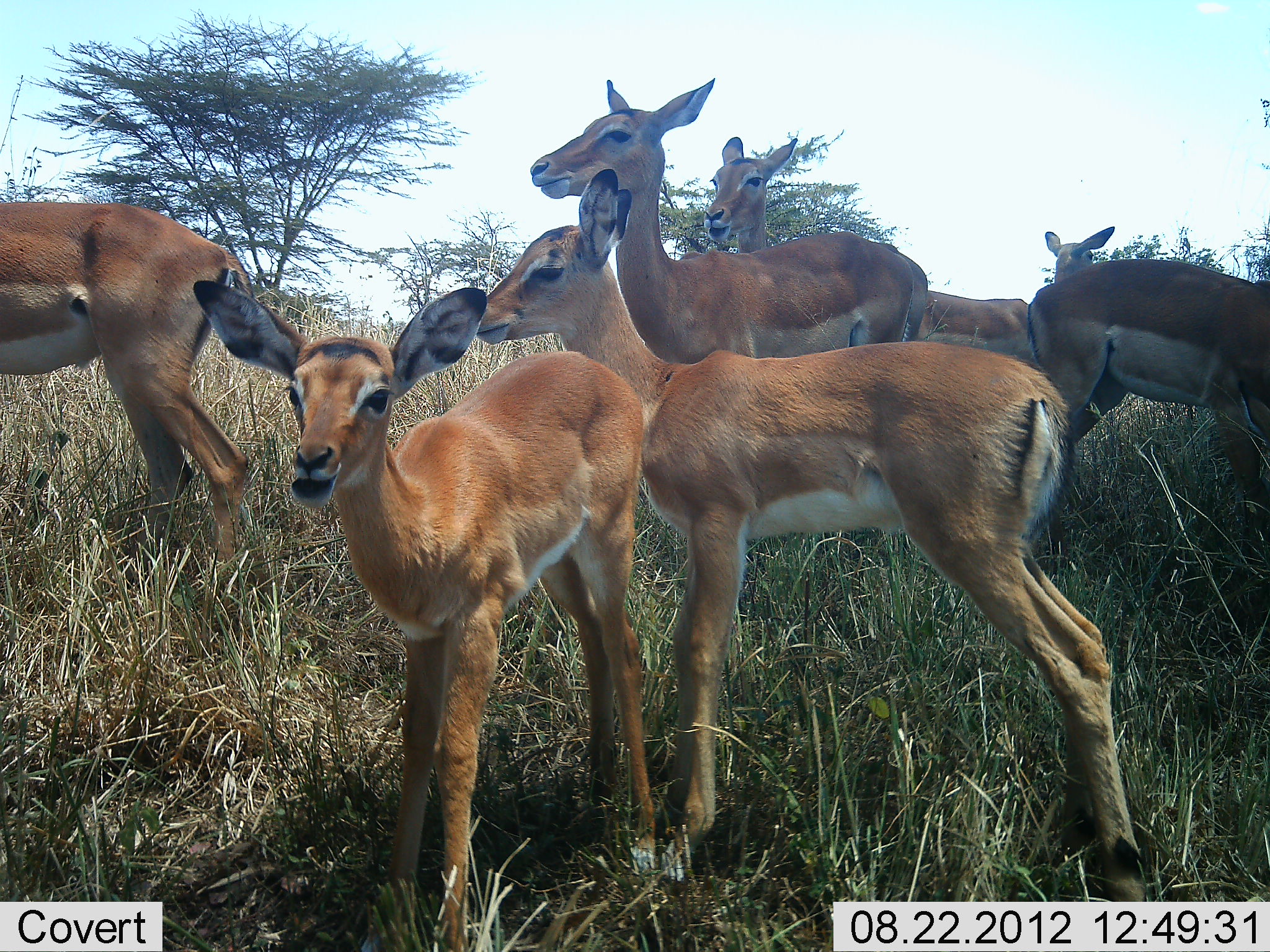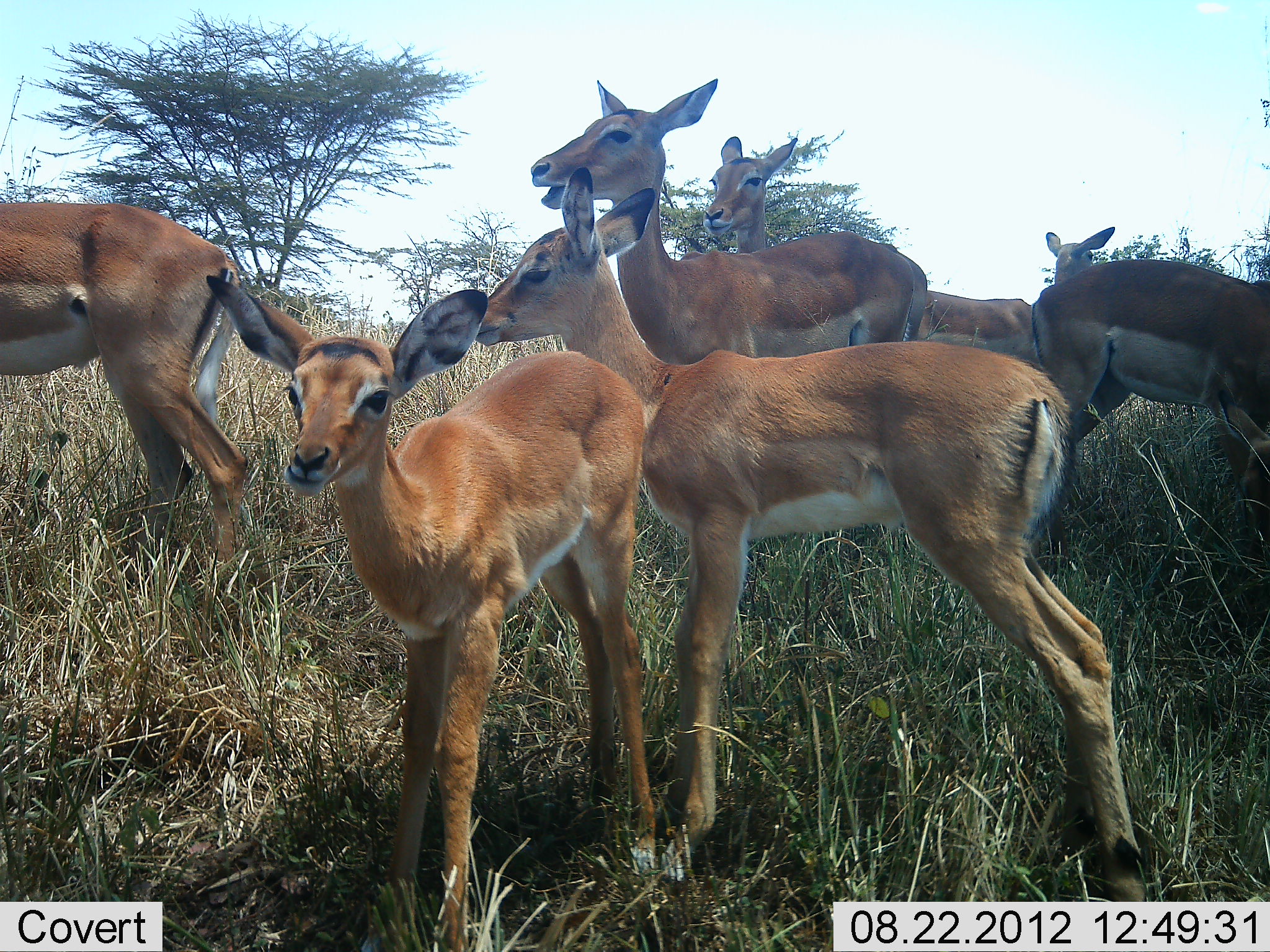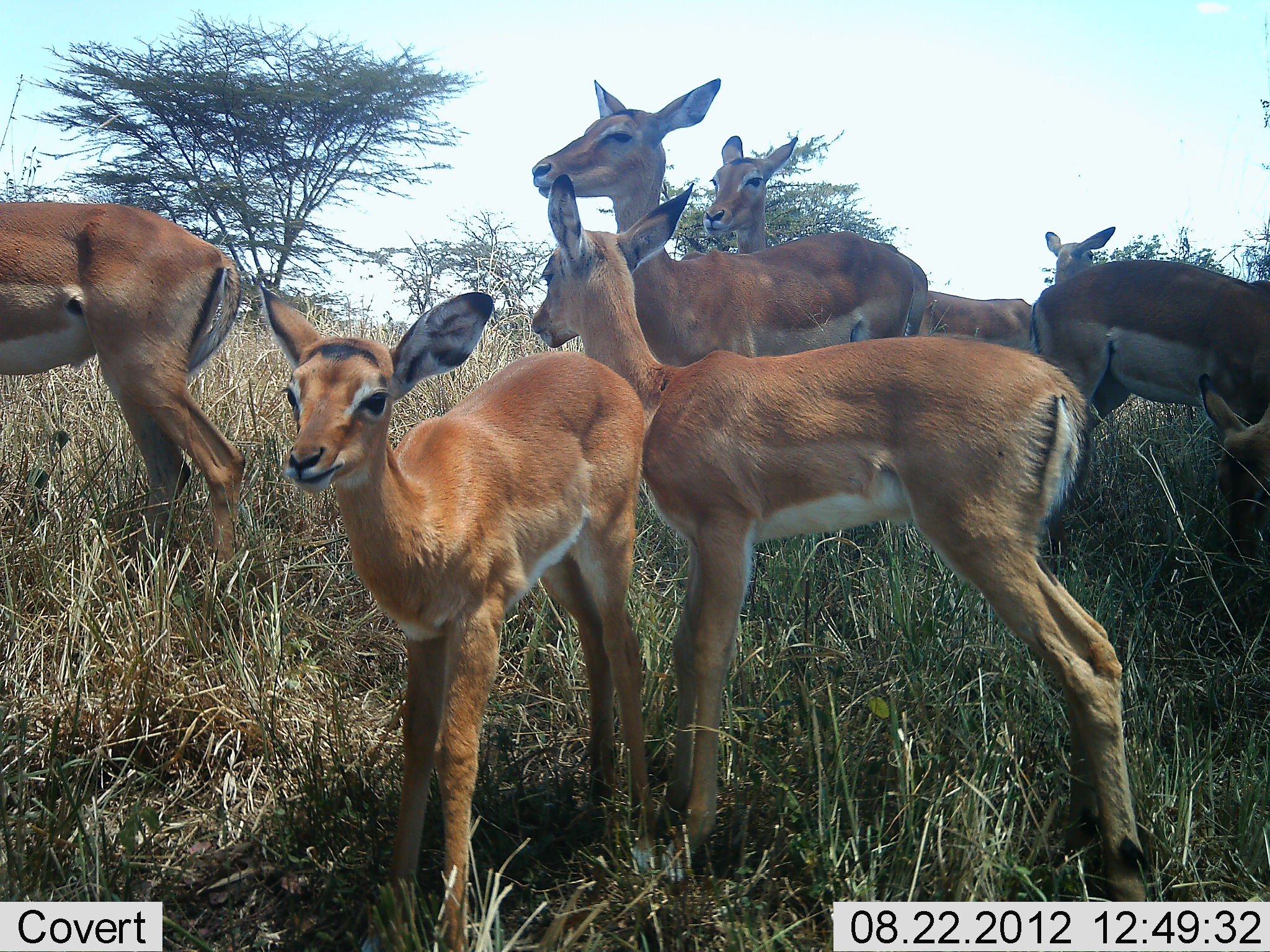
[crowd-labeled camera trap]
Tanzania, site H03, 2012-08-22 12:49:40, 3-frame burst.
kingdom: Animalia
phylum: Chordata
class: Mammalia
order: Artiodactyla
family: Bovidae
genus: Aepyceros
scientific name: Aepyceros melampus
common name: impala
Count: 7.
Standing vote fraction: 90%.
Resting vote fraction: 0%.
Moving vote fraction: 0%.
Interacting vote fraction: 0%.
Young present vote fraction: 50%.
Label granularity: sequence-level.